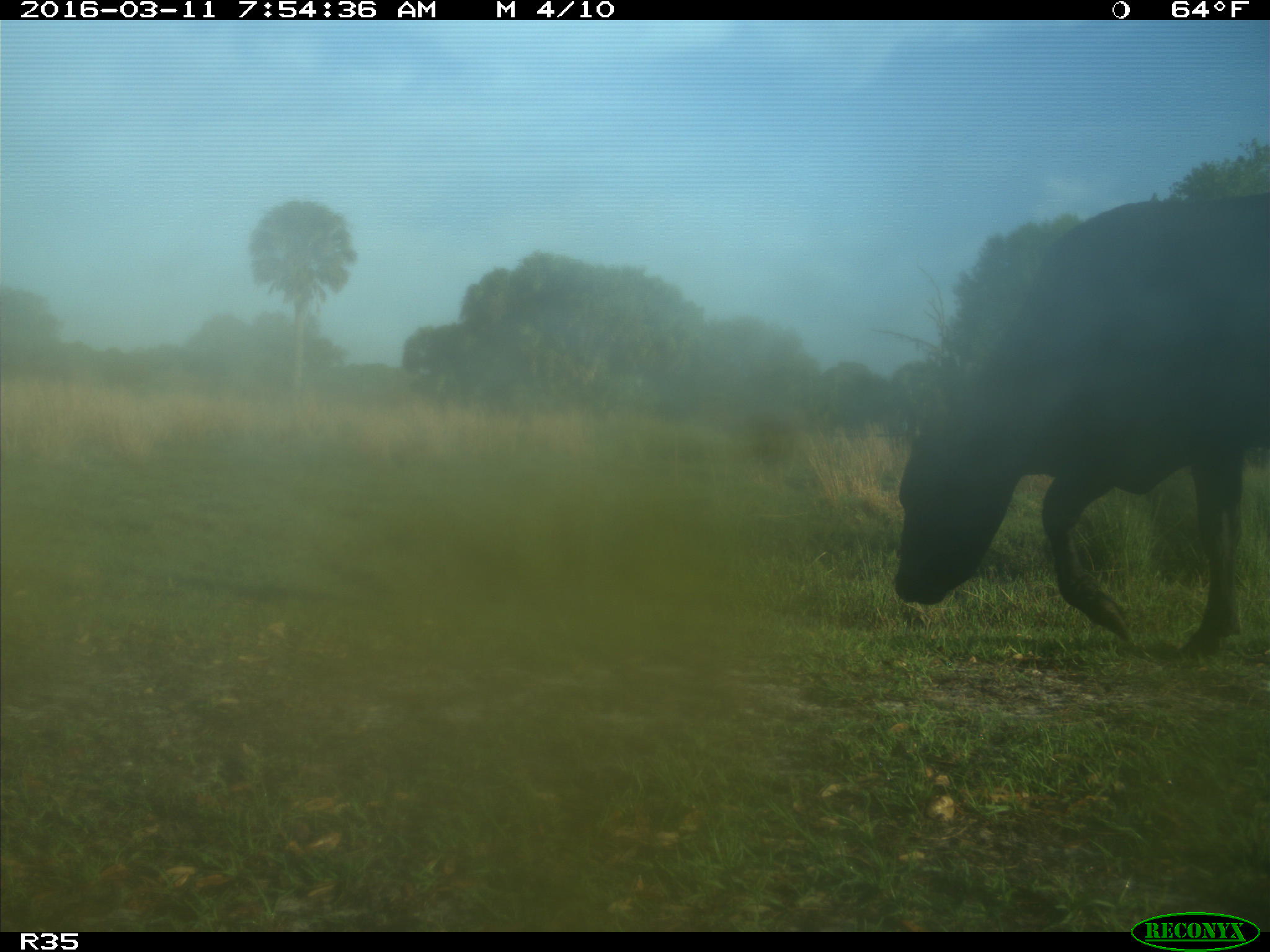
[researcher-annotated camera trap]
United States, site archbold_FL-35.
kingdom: Animalia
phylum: Chordata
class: Mammalia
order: Artiodactyla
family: Bovidae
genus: Bos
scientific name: Bos taurus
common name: domestic cow